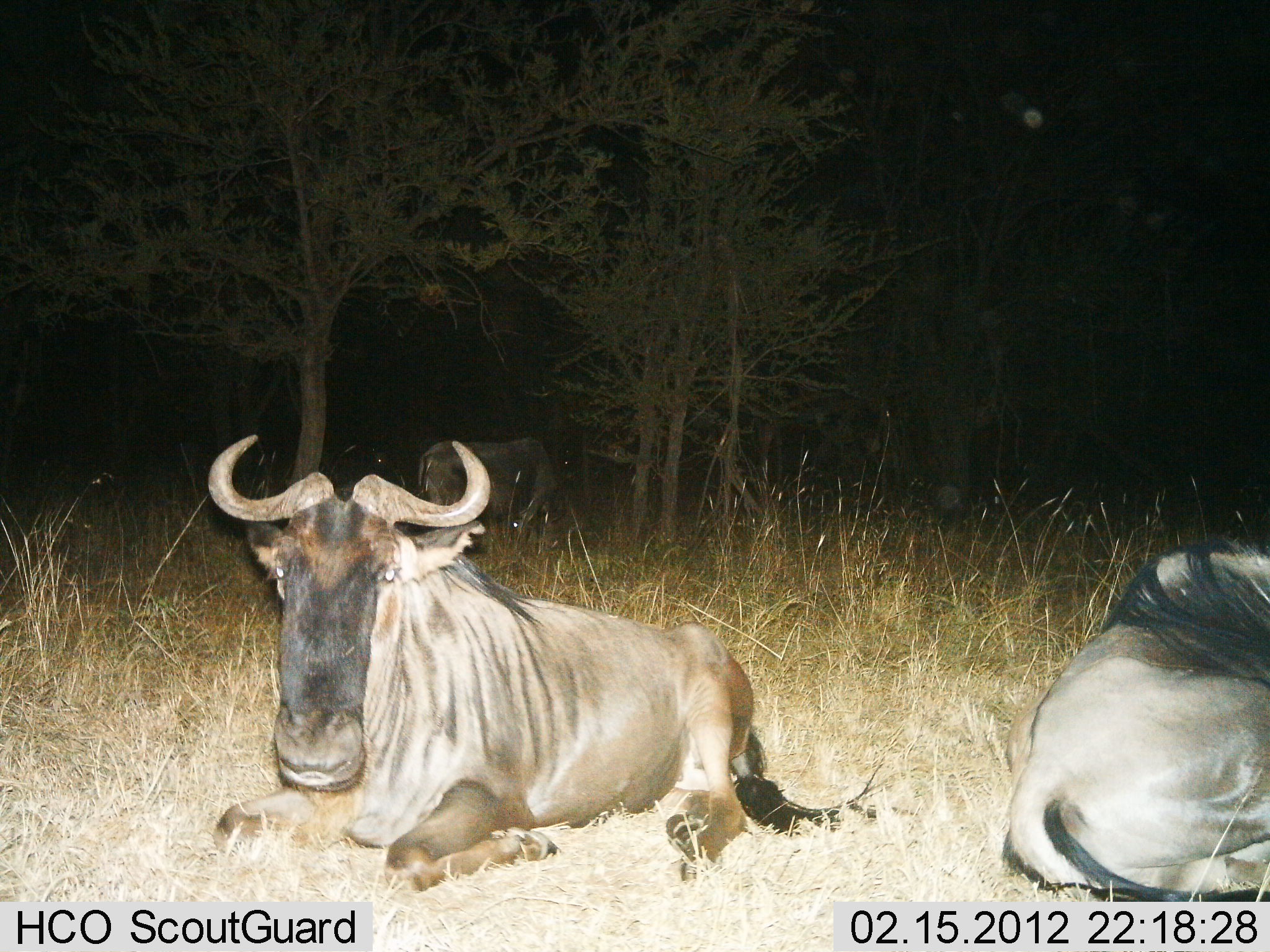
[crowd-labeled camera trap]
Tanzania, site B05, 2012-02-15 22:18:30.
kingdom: Animalia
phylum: Chordata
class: Mammalia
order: Artiodactyla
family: Bovidae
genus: Connochaetes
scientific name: Connochaetes taurinus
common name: blue wildebeest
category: wildebeest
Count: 3.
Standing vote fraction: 20%.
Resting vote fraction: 100%.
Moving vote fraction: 0%.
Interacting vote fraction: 0%.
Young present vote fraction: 0%.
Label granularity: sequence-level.